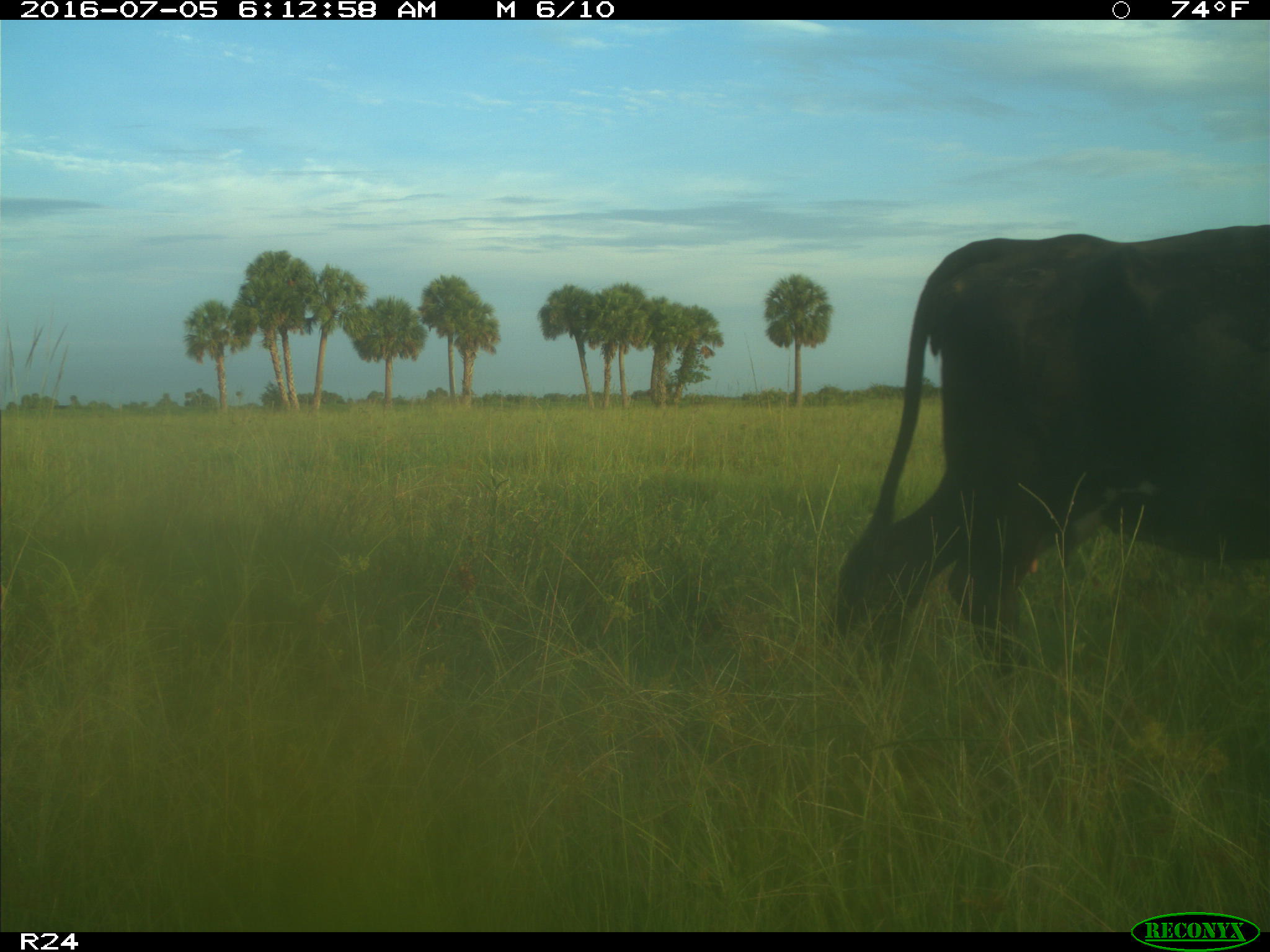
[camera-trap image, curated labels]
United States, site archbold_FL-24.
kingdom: Animalia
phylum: Chordata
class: Mammalia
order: Artiodactyla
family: Bovidae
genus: Bos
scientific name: Bos taurus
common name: domestic cow